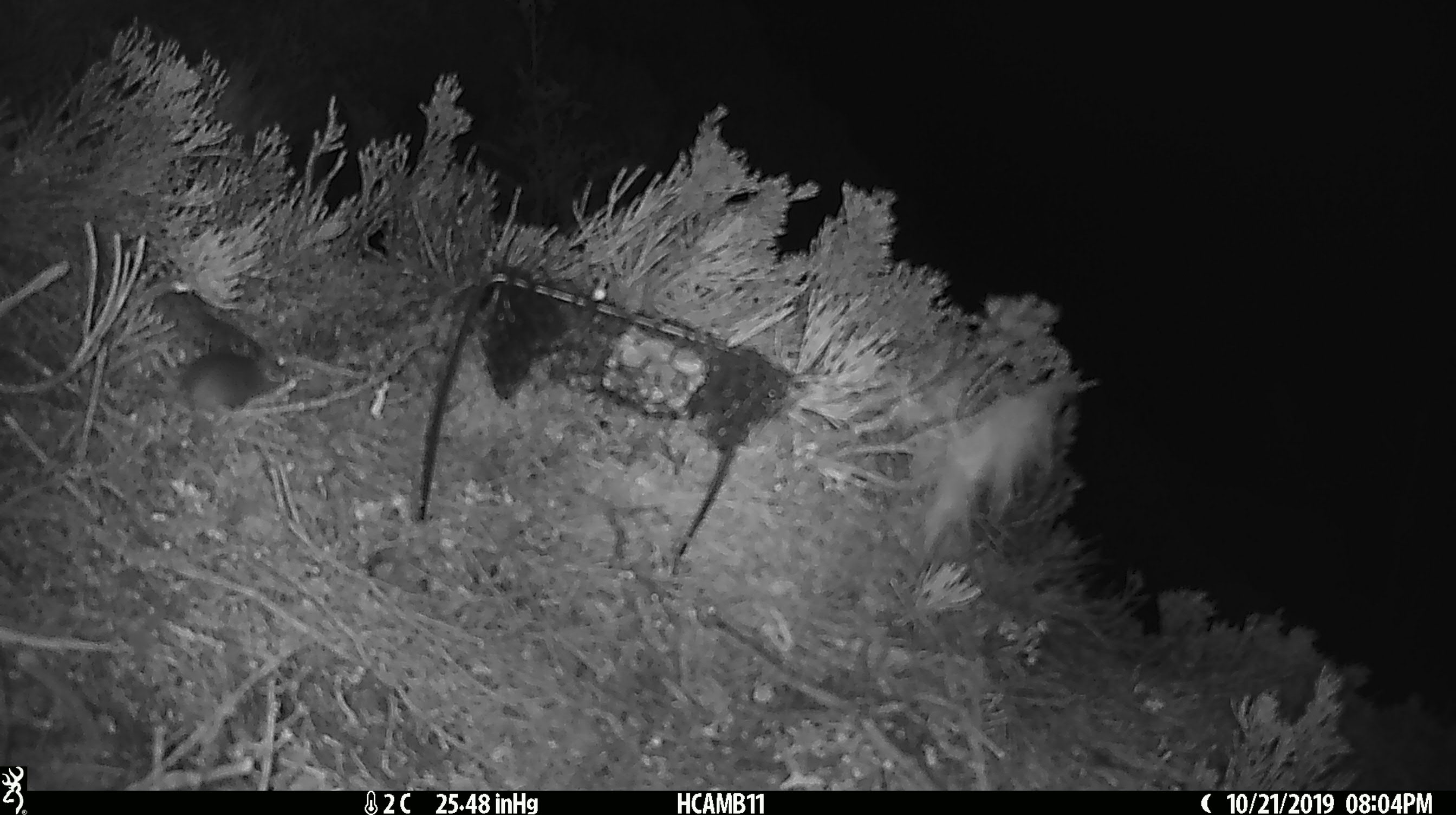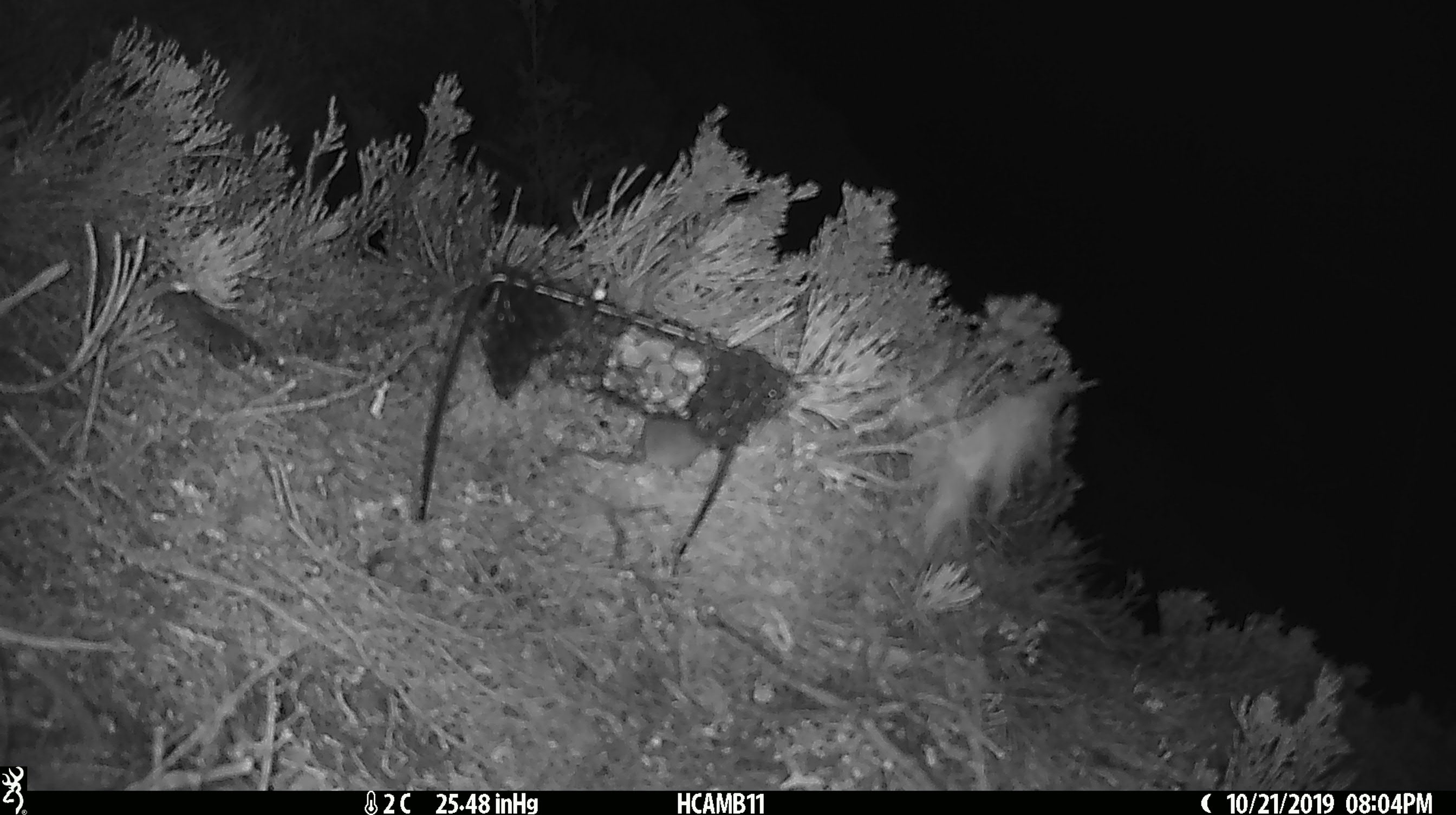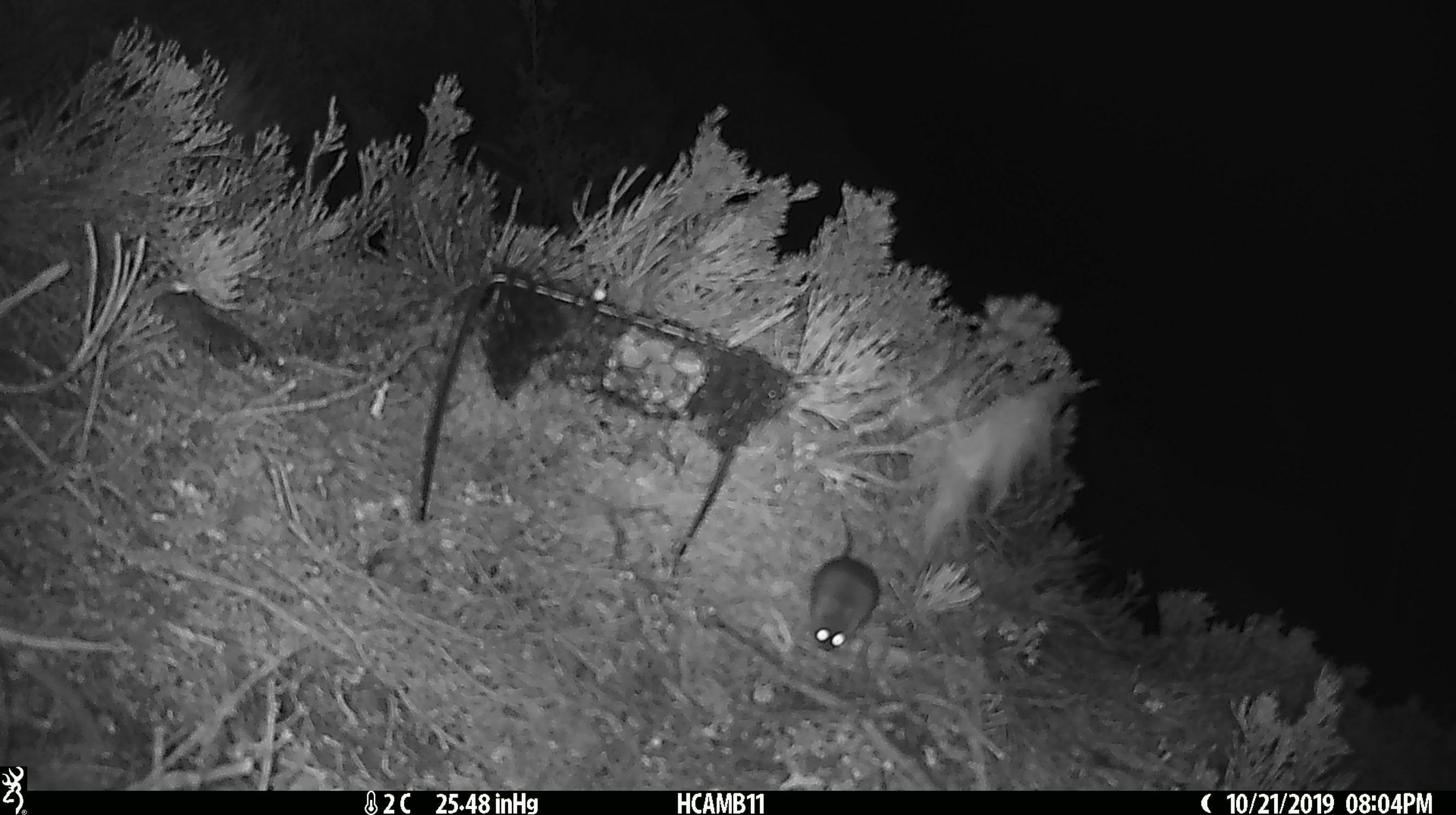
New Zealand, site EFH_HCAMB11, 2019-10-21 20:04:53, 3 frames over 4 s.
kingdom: Animalia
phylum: Chordata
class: Mammalia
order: Rodentia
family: Muridae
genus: Mus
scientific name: Mus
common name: mouse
Mouse (Mus).